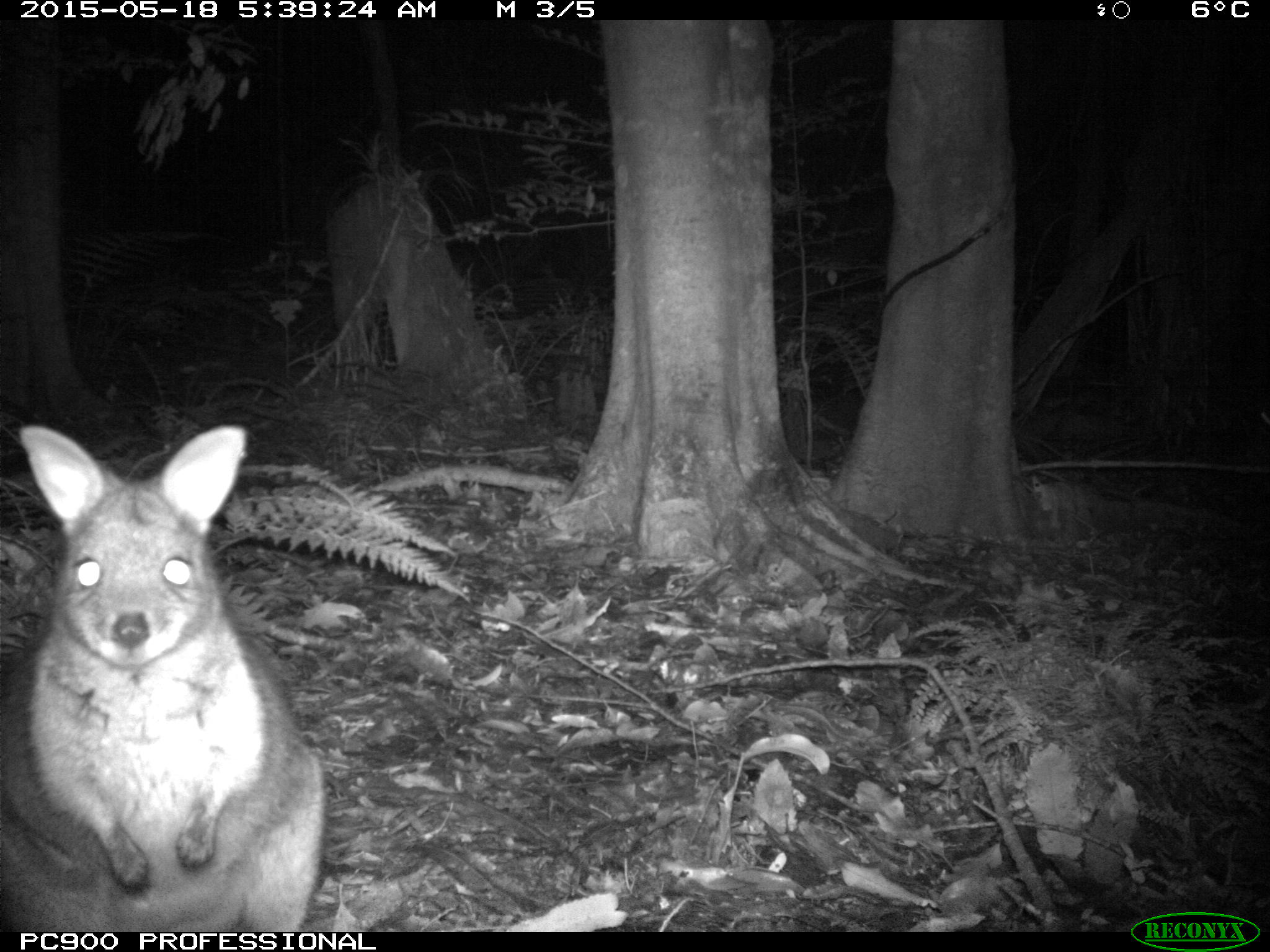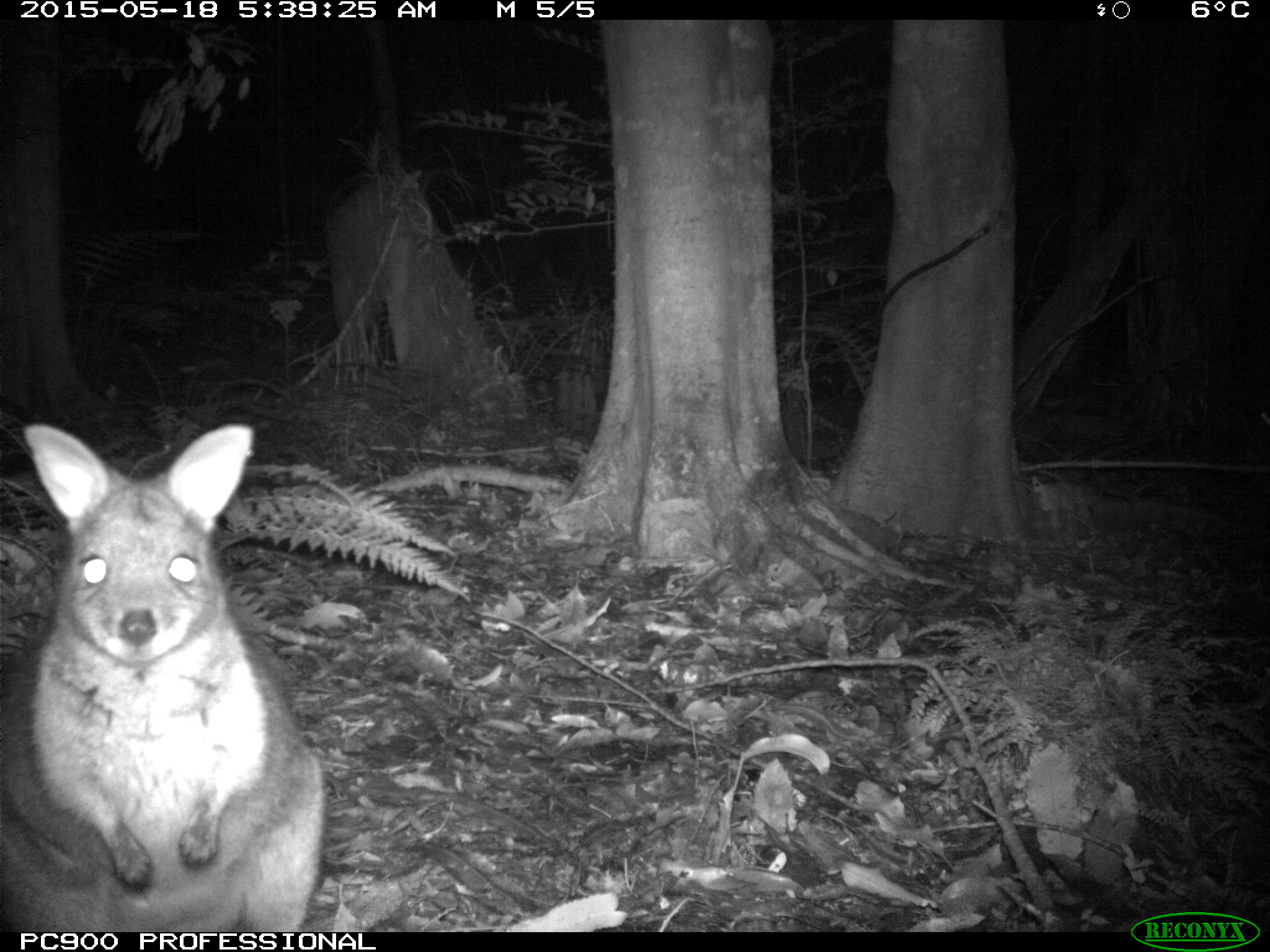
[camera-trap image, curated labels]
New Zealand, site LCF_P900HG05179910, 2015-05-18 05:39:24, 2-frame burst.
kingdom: Animalia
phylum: Chordata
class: Mammalia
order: Diprotodontia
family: Macropodidae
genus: Notamacropus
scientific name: Notamacropus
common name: wallaby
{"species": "wallaby (Notamacropus)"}